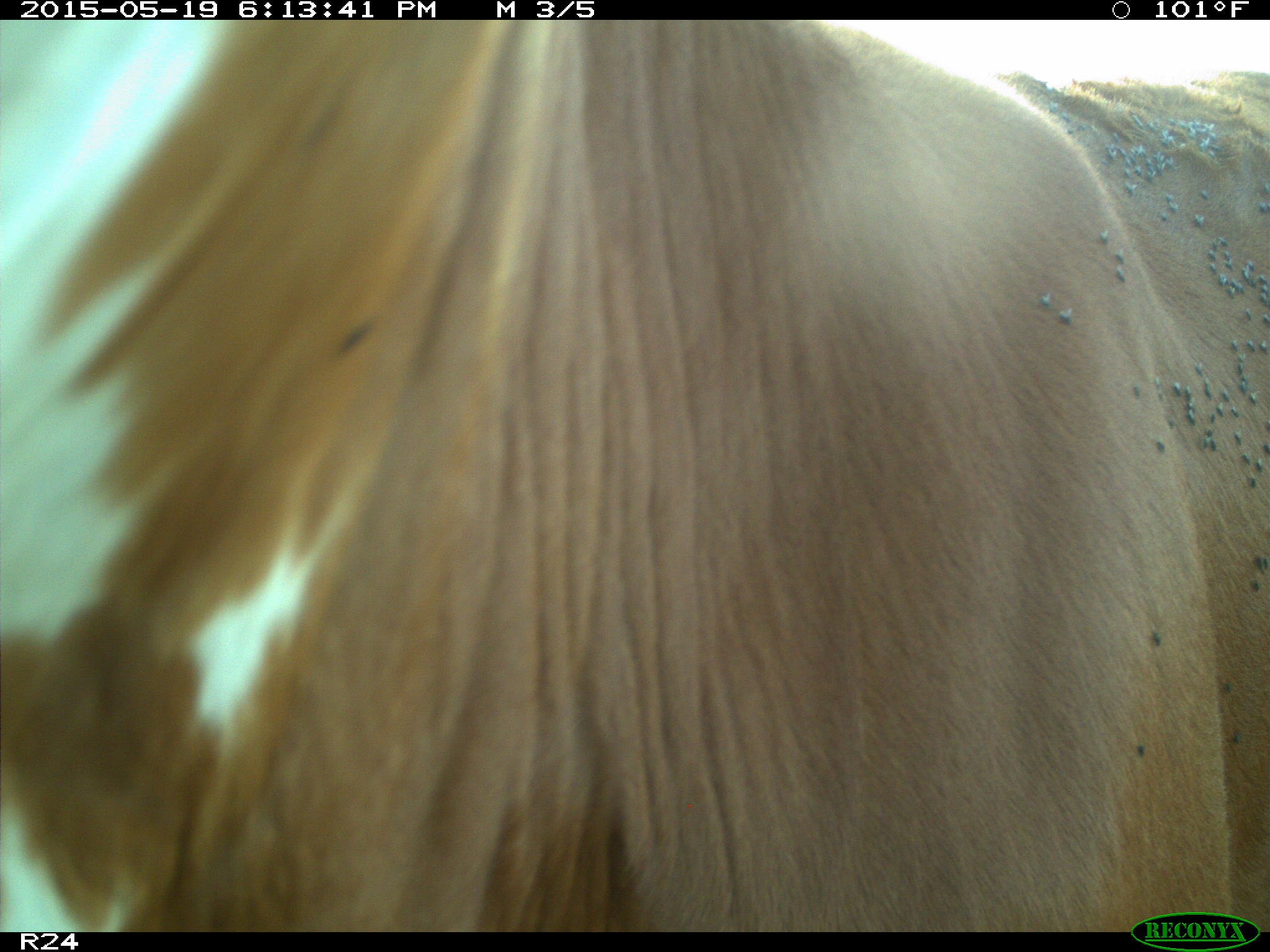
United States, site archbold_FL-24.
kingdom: Animalia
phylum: Chordata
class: Mammalia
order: Artiodactyla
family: Bovidae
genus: Bos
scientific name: Bos taurus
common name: domestic cow